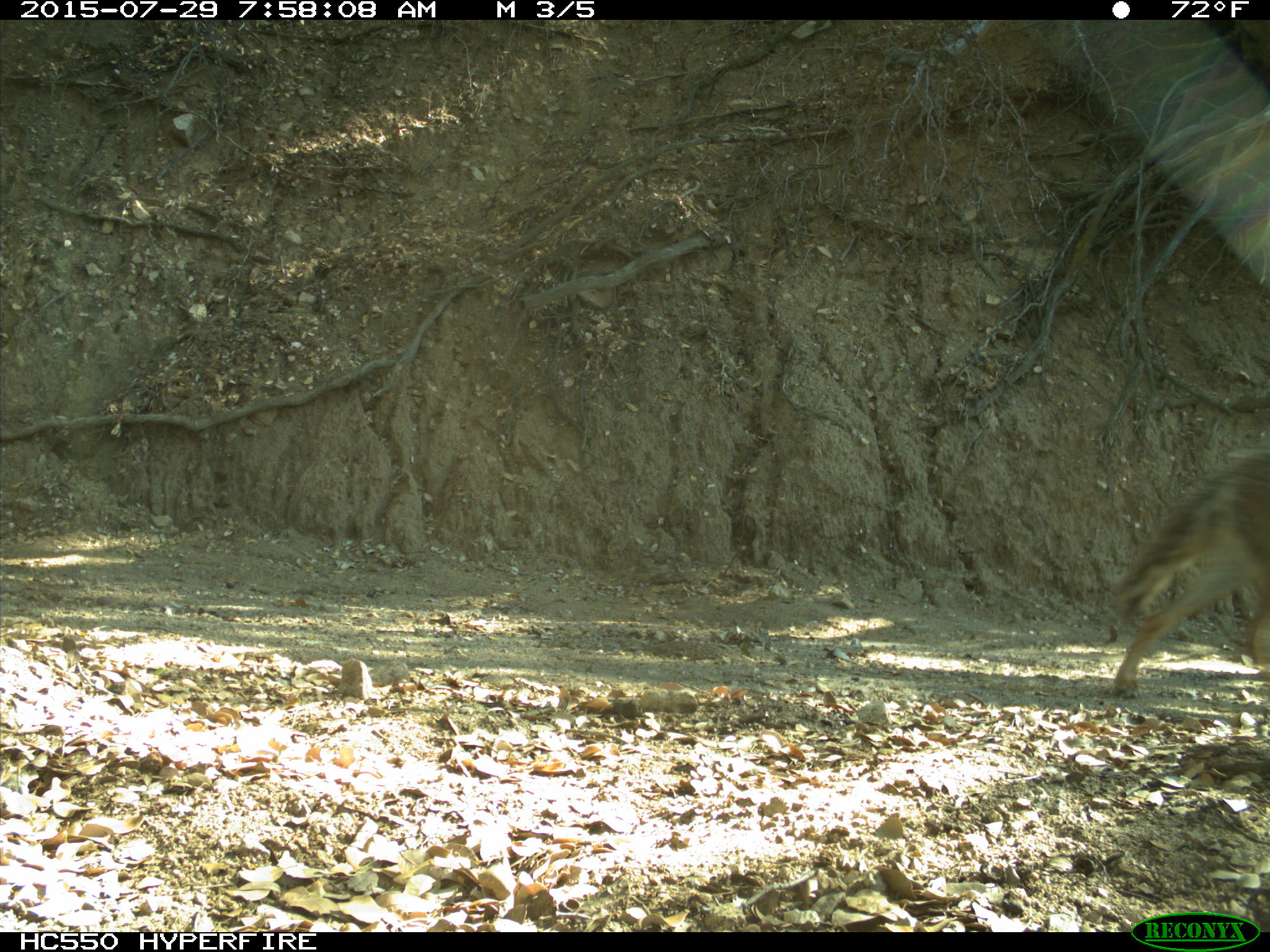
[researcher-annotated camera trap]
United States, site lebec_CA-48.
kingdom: Animalia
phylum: Chordata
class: Mammalia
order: Carnivora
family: Canidae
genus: Canis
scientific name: Canis latrans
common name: coyote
Canis latrans (coyote).